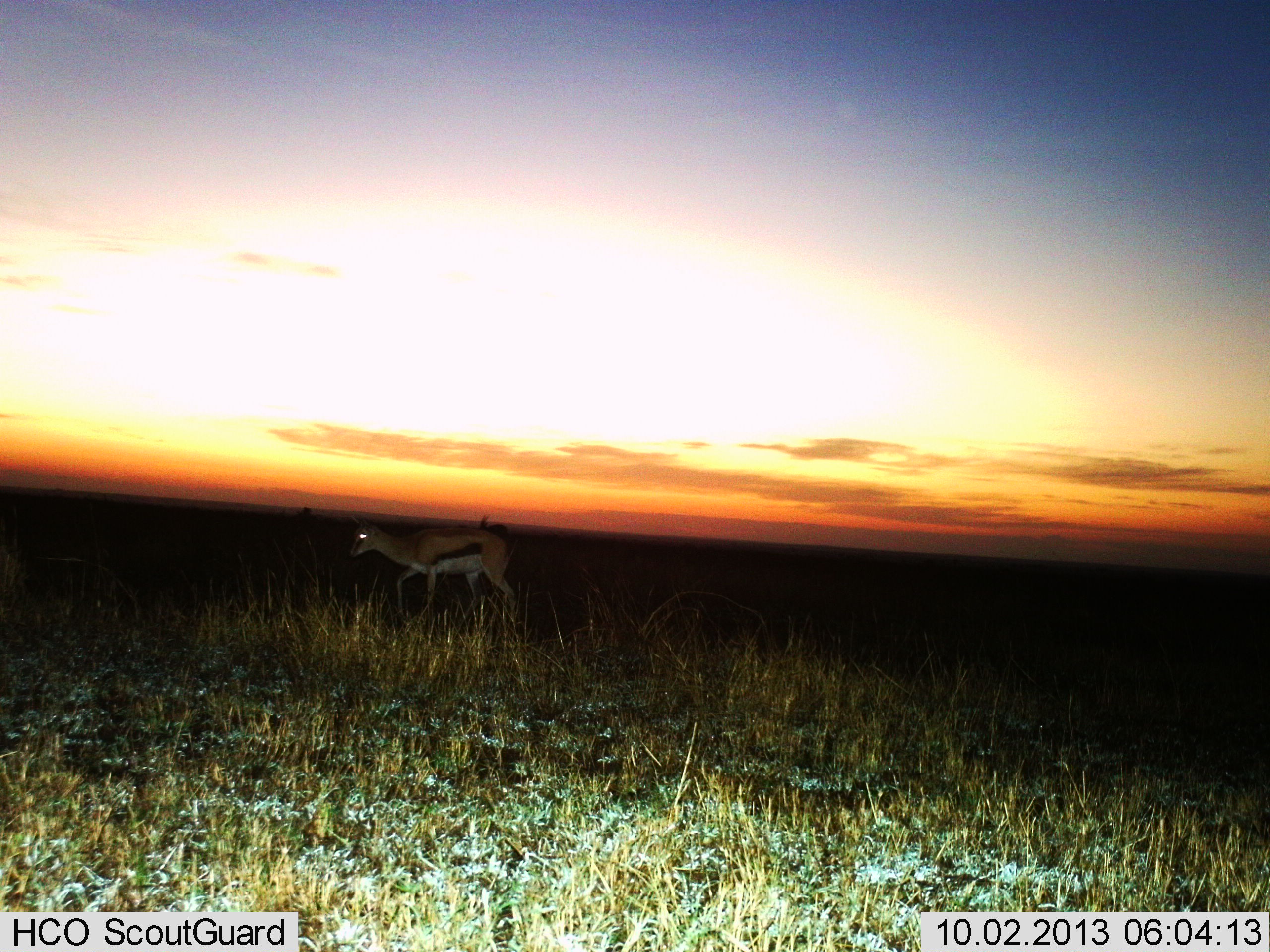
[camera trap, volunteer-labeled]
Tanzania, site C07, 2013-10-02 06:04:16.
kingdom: Animalia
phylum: Chordata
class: Mammalia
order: Artiodactyla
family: Bovidae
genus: Eudorcas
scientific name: Eudorcas thomsonii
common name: thomson's gazelle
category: gazellethomsons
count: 1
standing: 30%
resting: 0%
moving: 60%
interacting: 0%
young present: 0%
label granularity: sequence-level